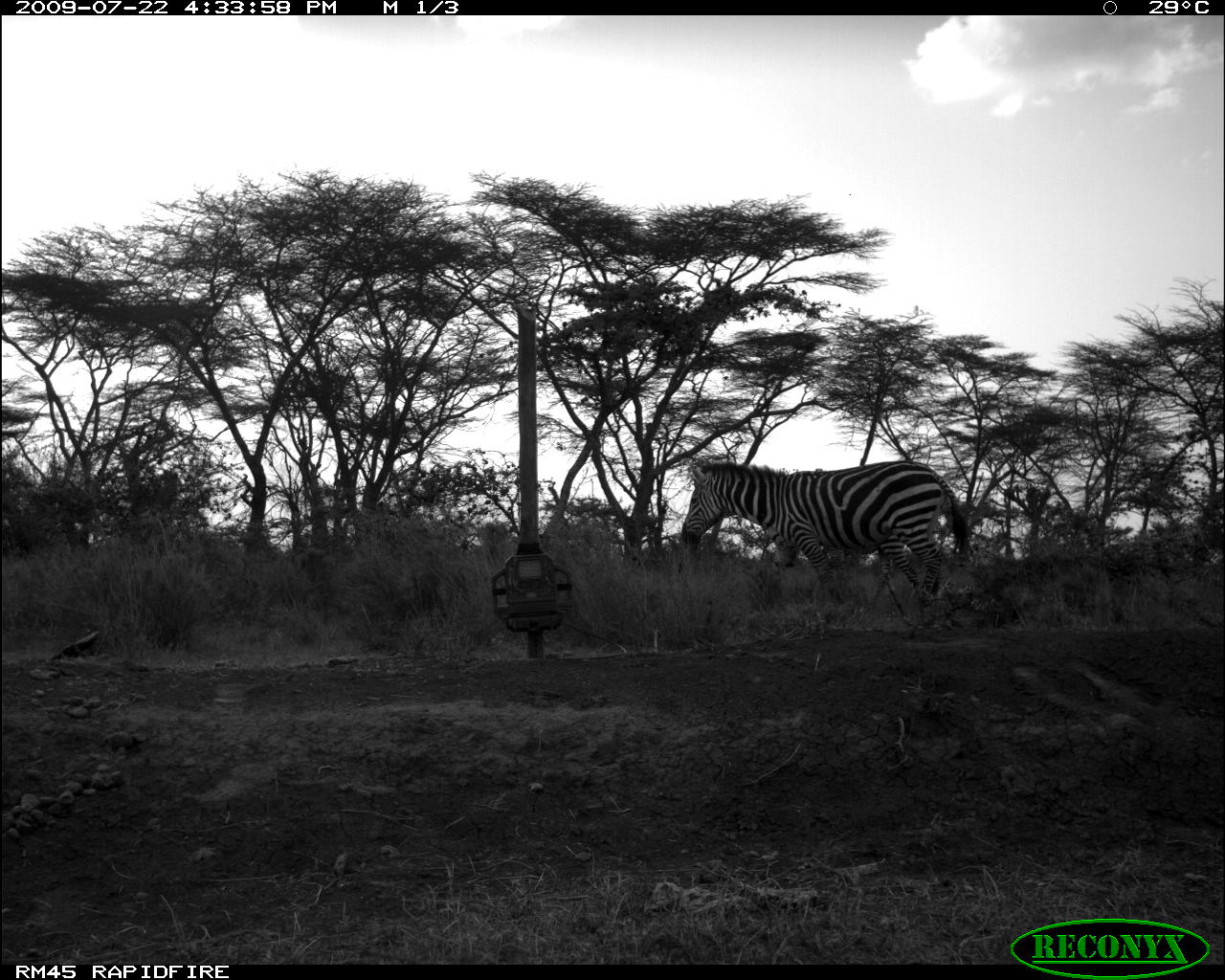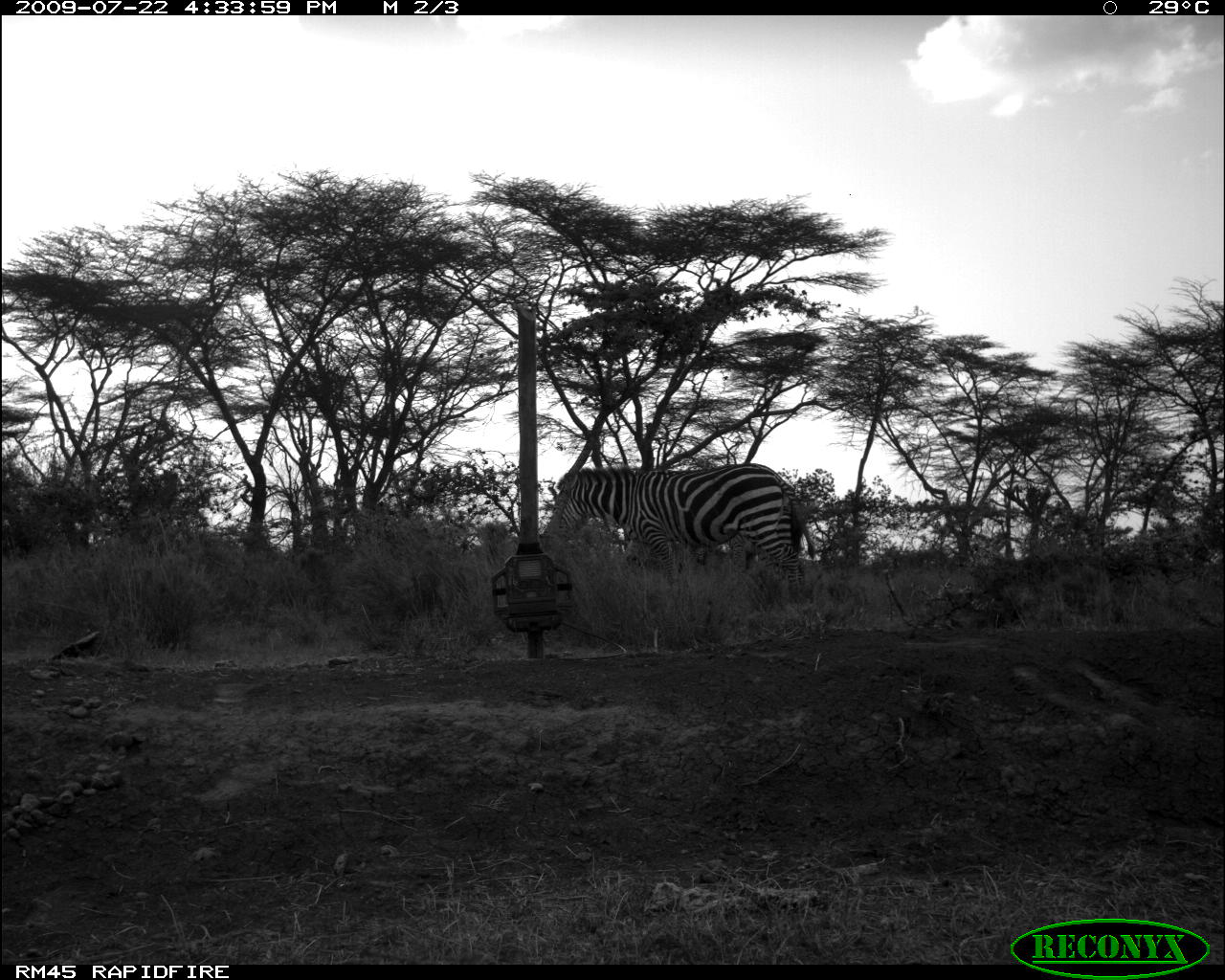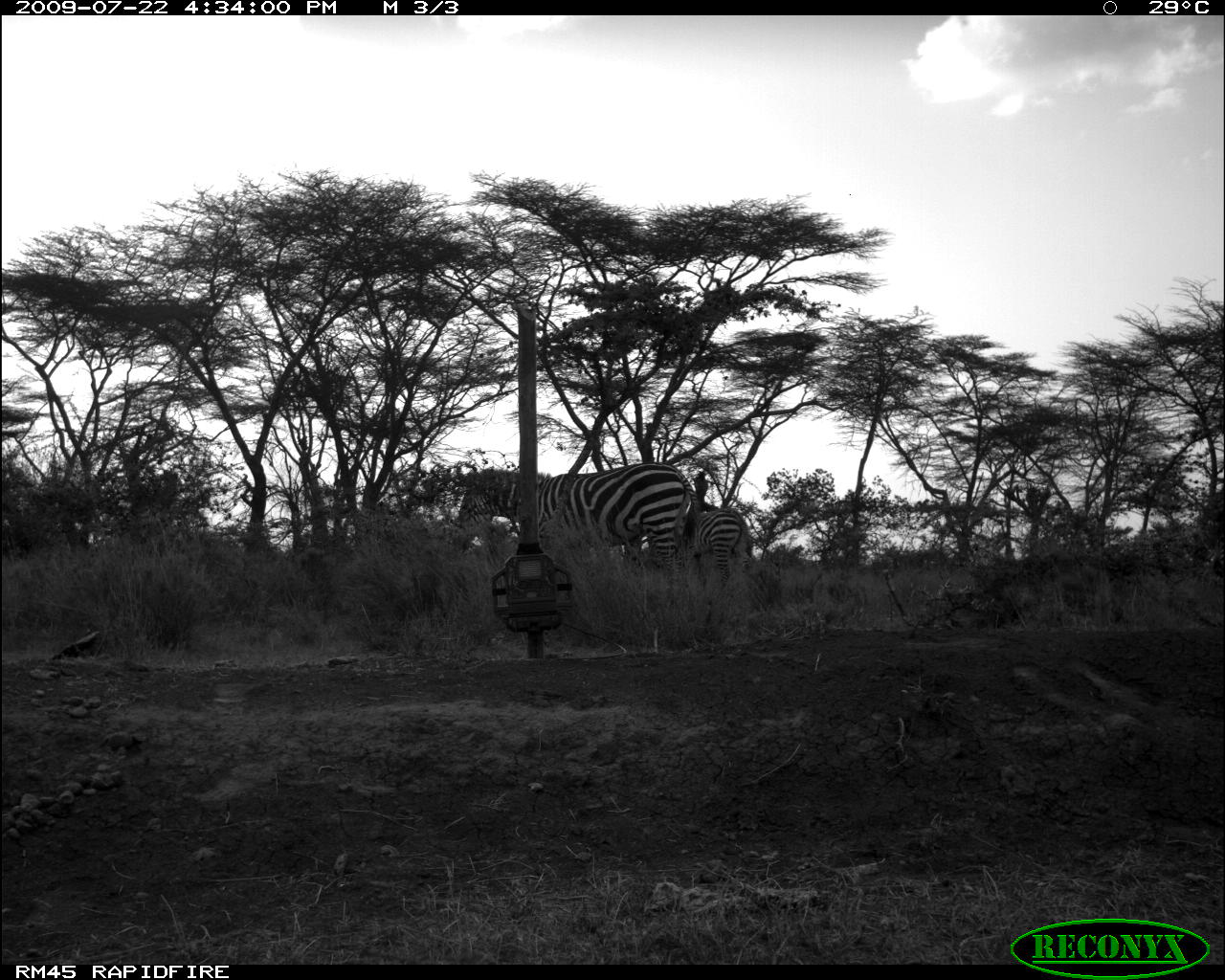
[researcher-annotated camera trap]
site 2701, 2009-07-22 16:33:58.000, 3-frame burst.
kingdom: Animalia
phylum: Chordata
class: Mammalia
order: Perissodactyla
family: Equidae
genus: Equus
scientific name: Equus quagga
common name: plains zebra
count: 1